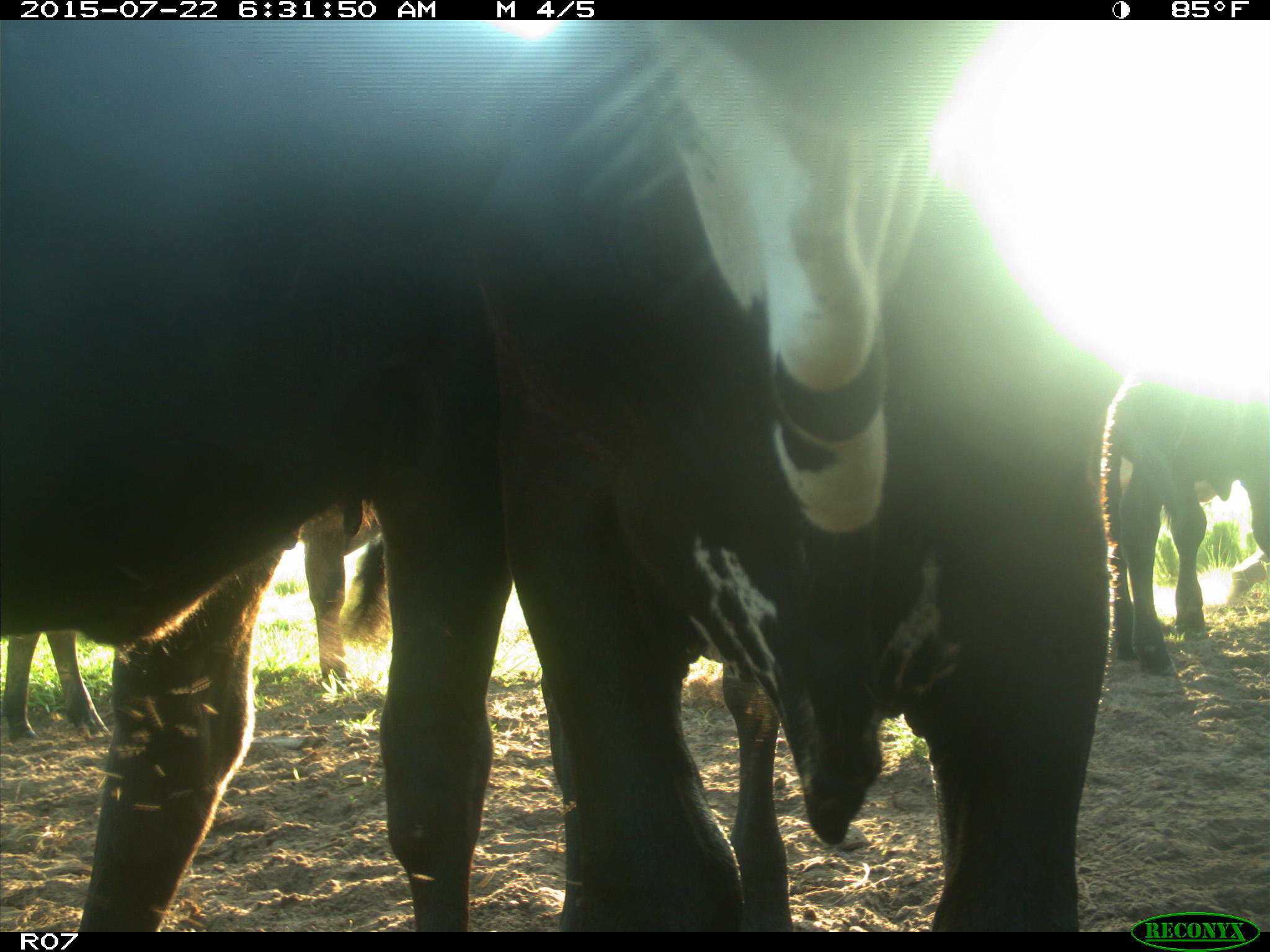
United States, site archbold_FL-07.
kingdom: Animalia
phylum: Chordata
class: Mammalia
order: Artiodactyla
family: Bovidae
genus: Bos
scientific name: Bos taurus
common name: domestic cow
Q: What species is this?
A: Bos taurus (domestic cow).